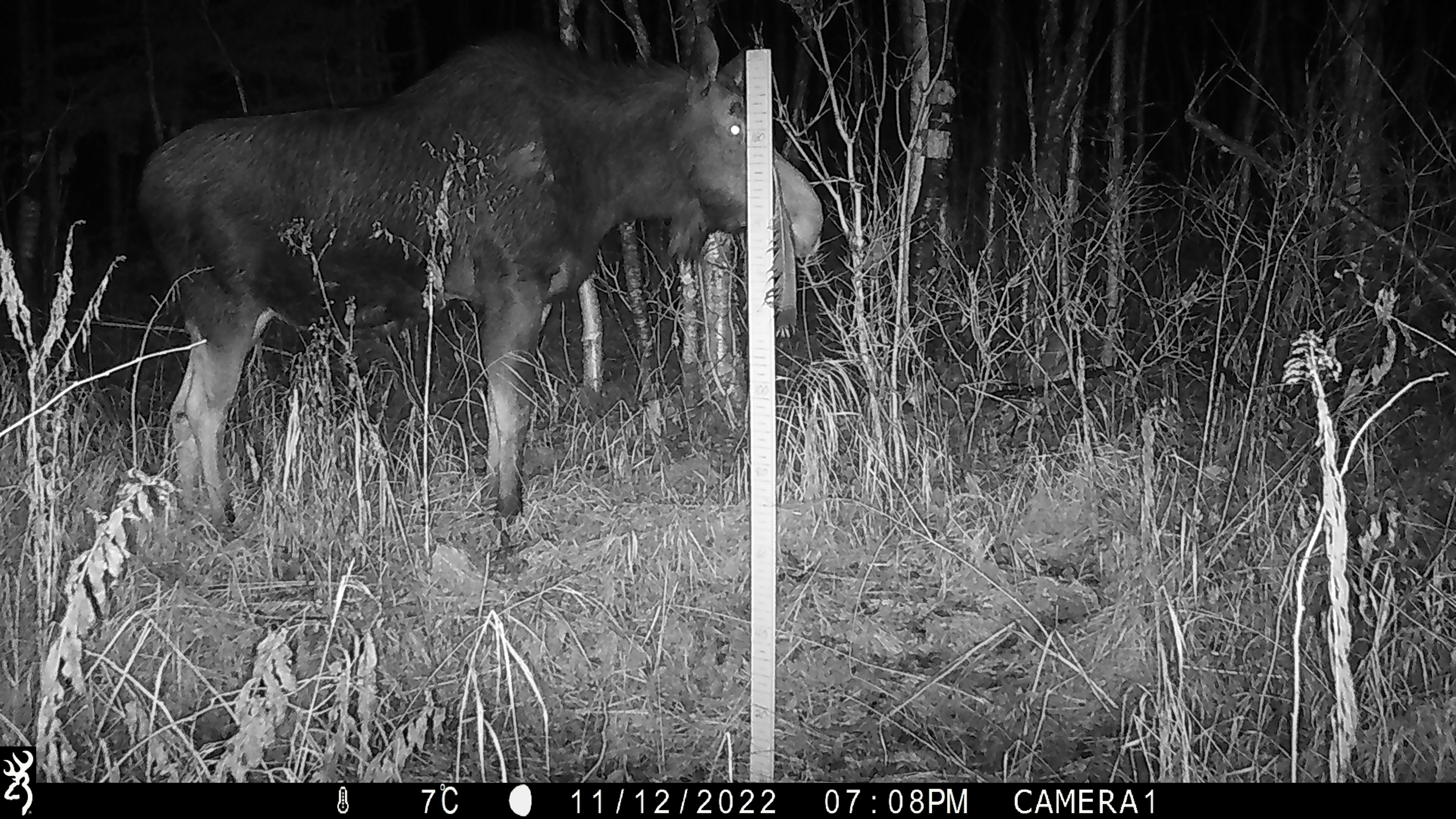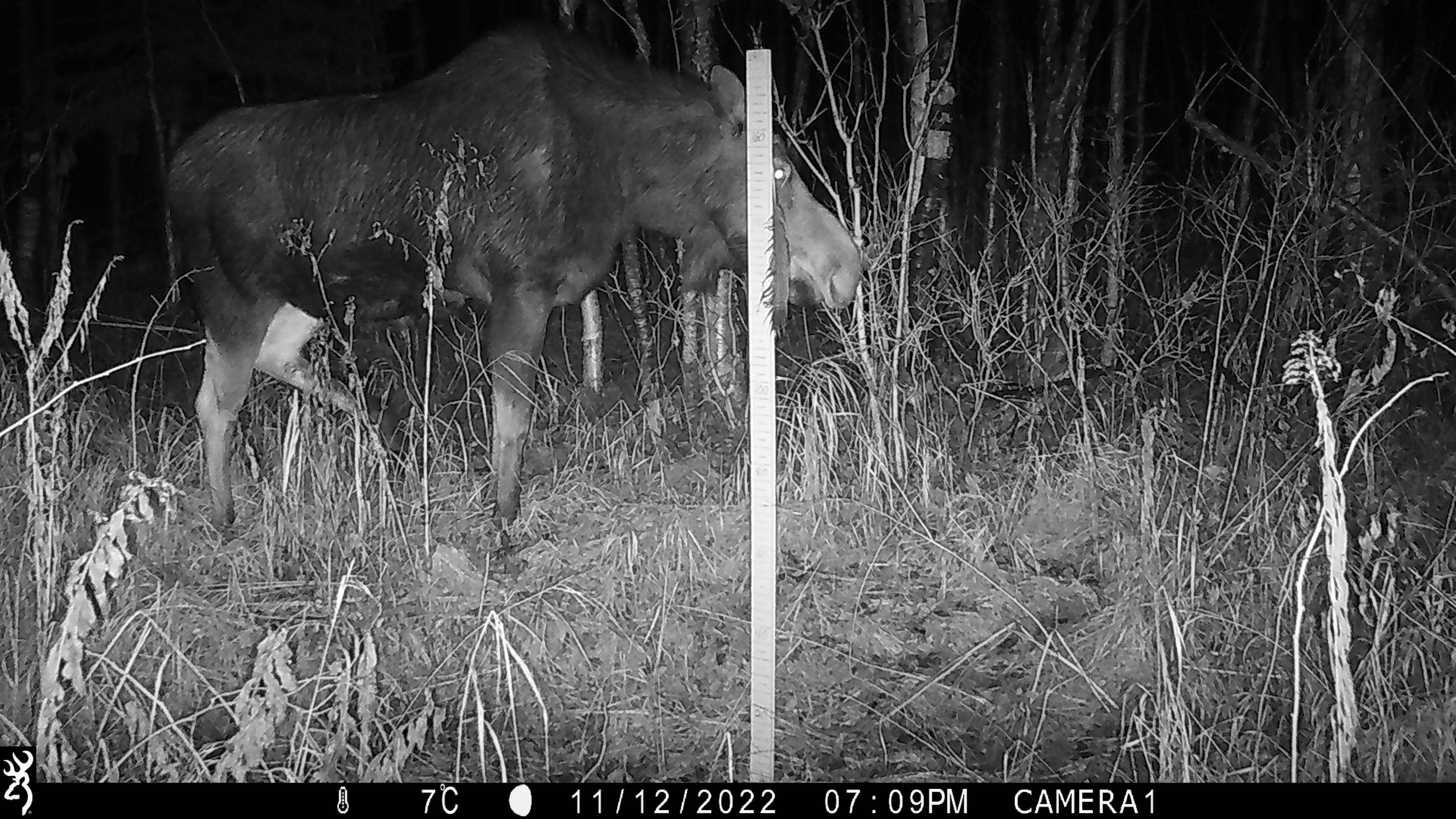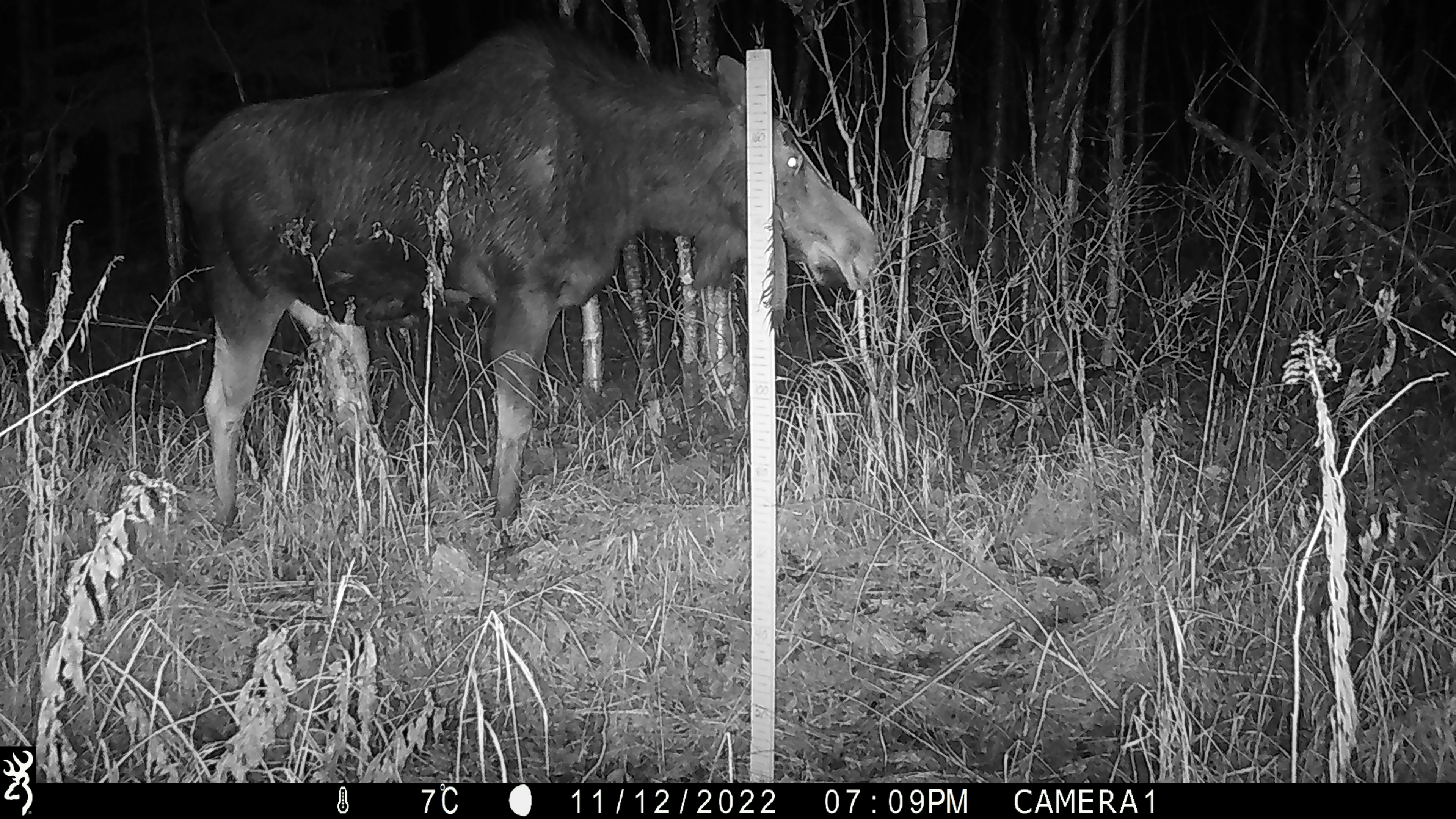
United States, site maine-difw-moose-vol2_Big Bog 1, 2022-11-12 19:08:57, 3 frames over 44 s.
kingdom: Animalia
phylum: Chordata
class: Mammalia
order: Artiodactyla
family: Cervidae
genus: Alces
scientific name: Alces alces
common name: moose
Moose (Alces alces).